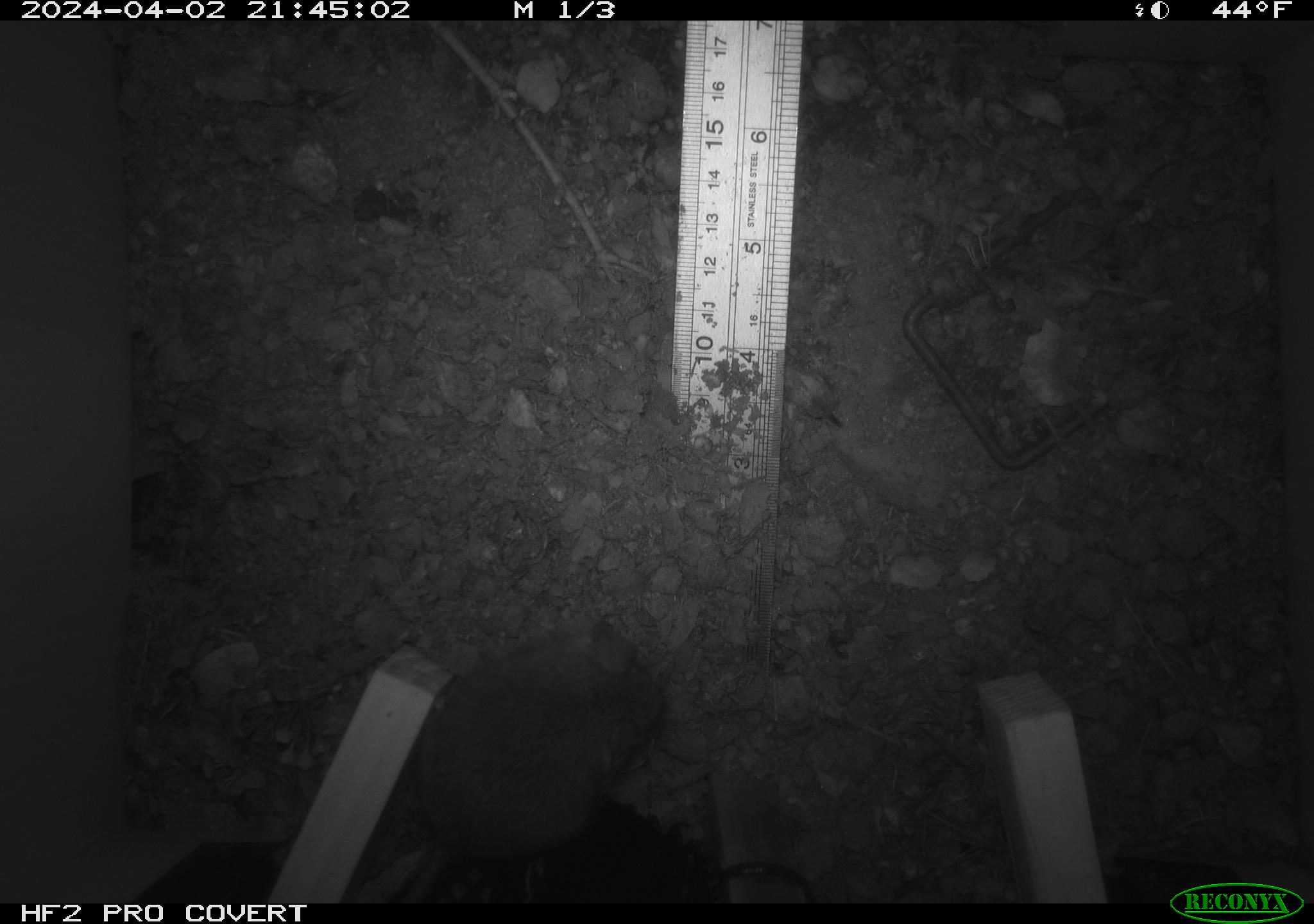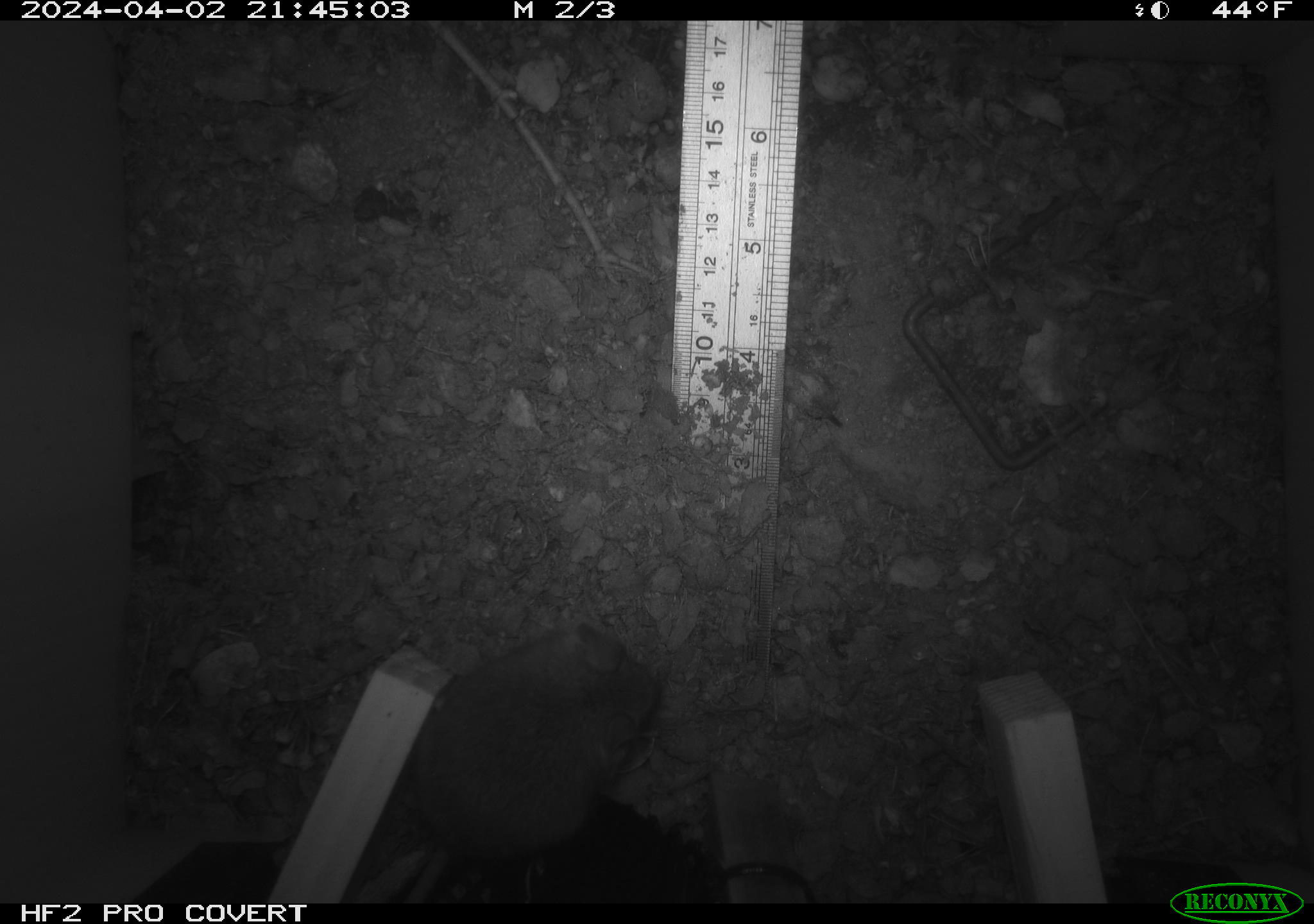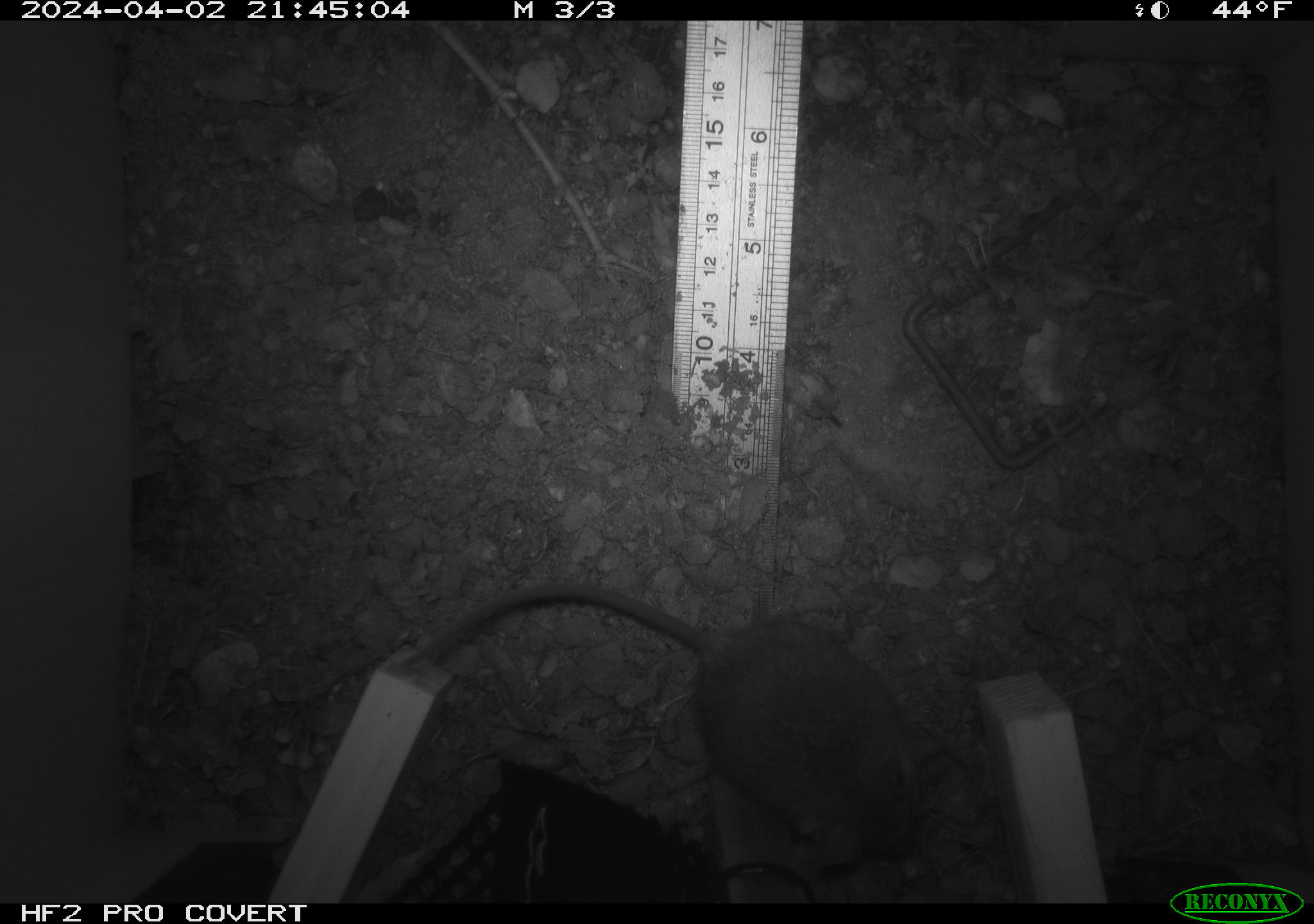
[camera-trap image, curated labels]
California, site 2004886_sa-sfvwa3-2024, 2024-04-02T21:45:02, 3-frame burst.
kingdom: Animalia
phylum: Chordata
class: Mammalia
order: Rodentia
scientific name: Rodentia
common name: mouse species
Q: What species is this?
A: Mouse species (Rodentia).